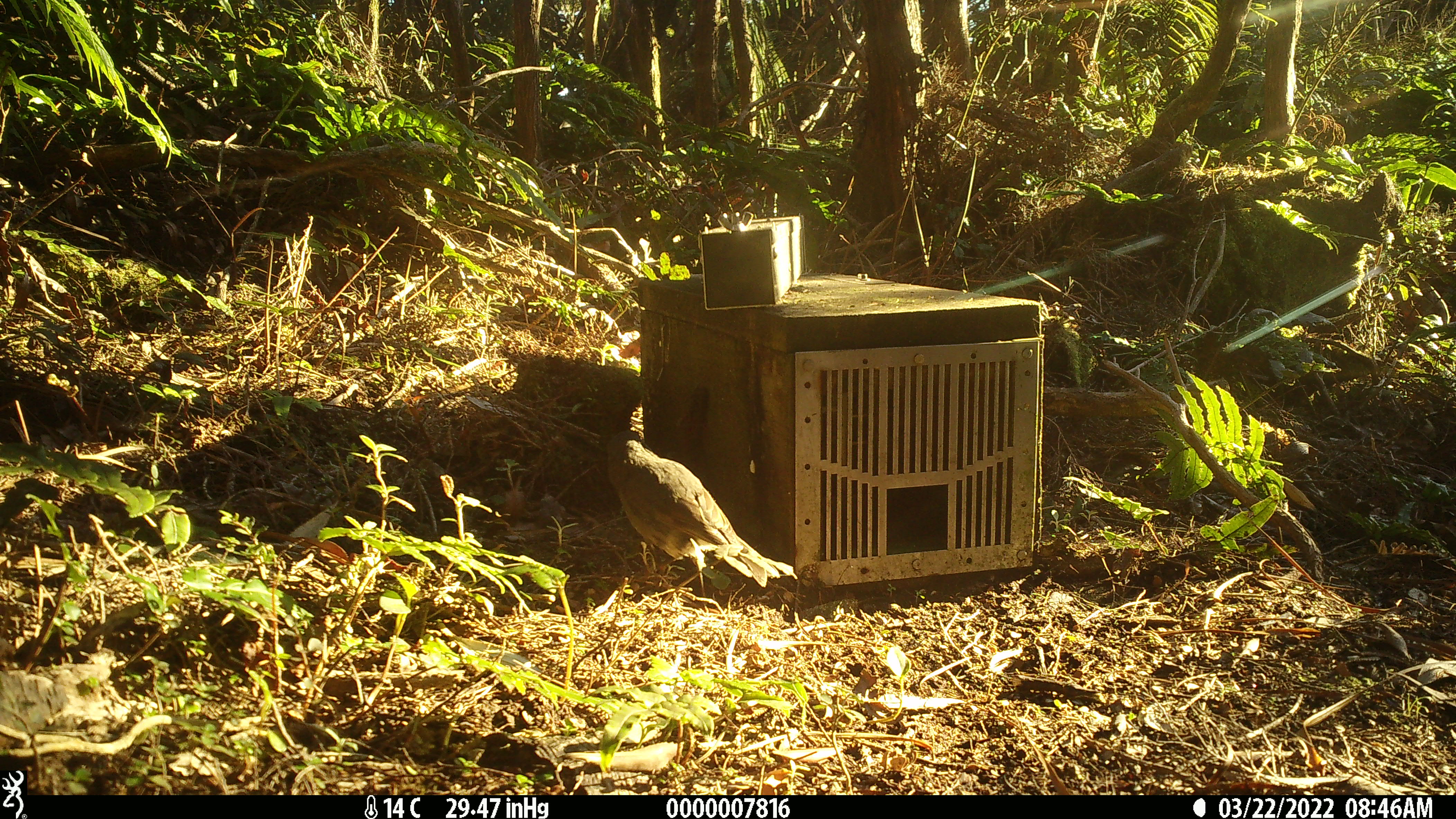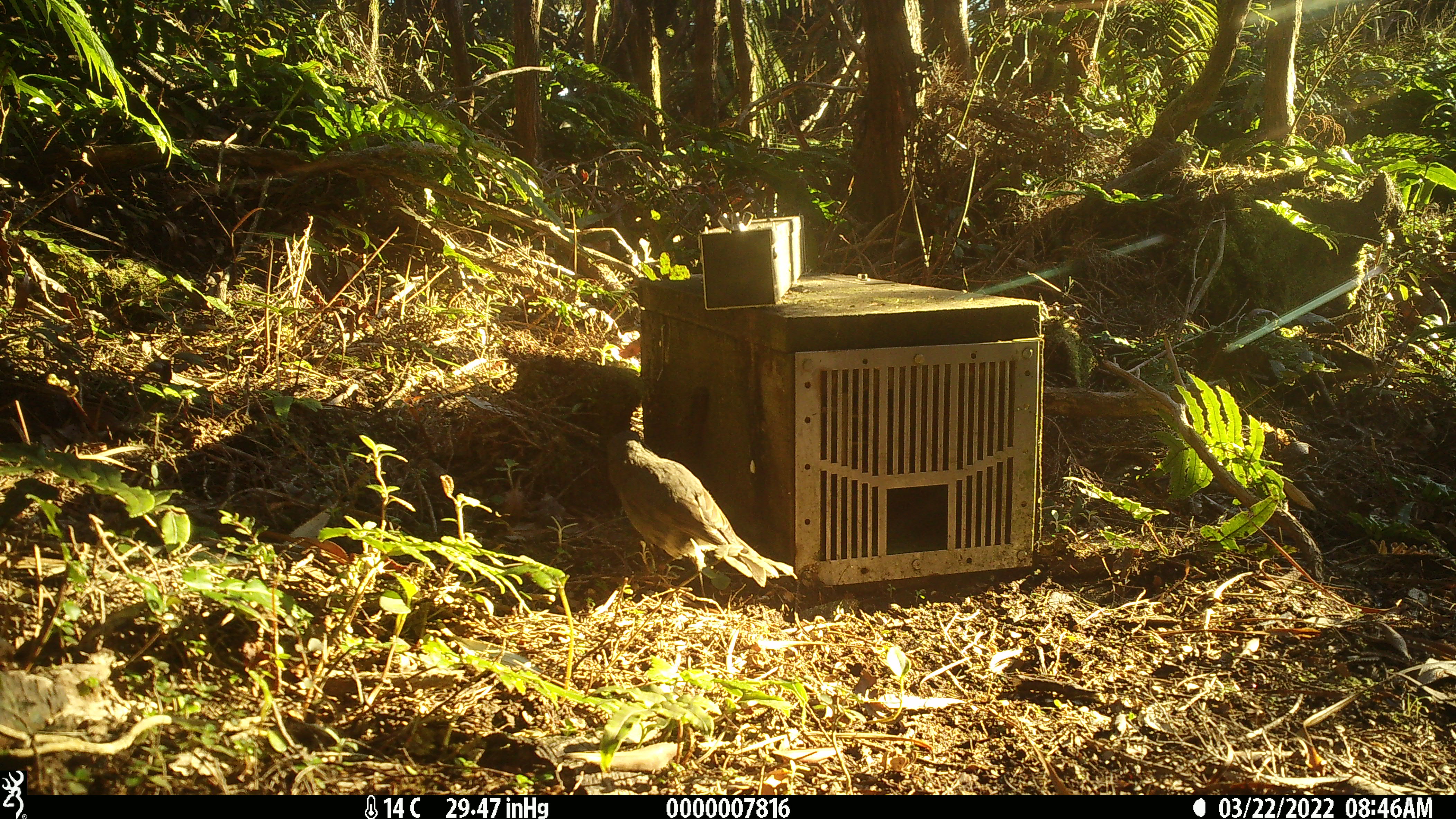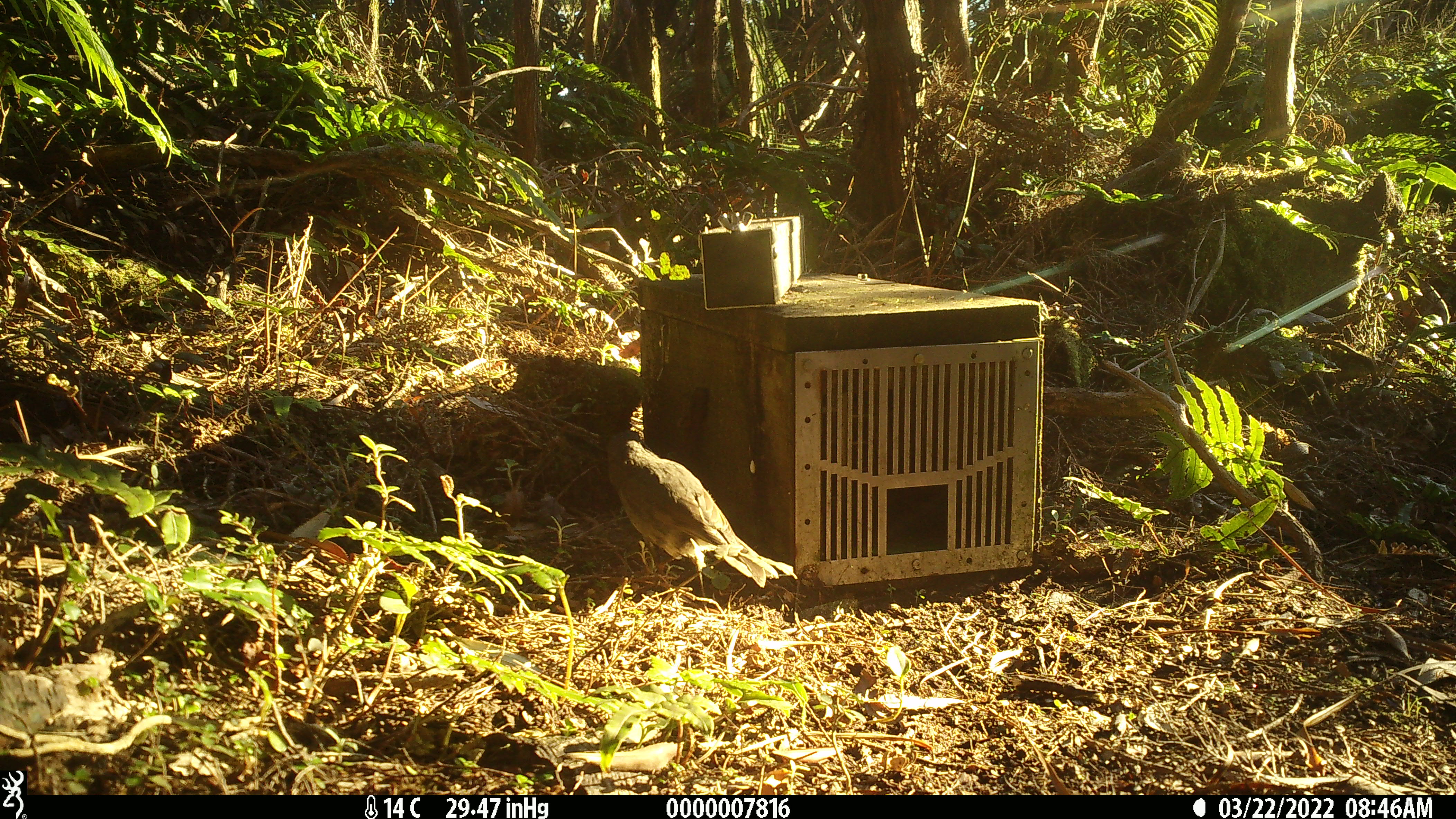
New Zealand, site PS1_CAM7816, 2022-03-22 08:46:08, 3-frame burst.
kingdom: Animalia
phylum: Chordata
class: Aves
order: Passeriformes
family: Petroicidae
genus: Petroica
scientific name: Petroica australis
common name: new zealand robin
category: robin